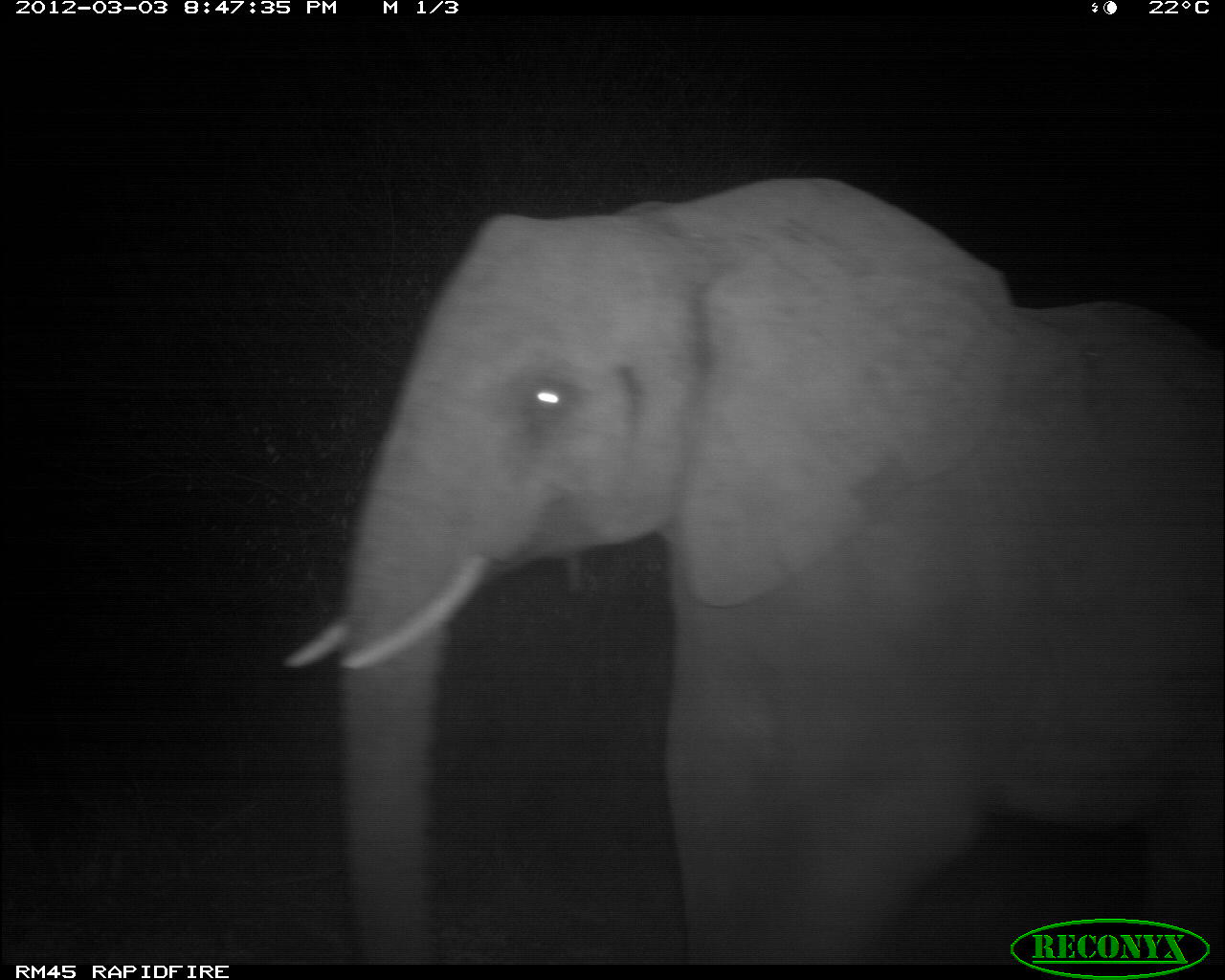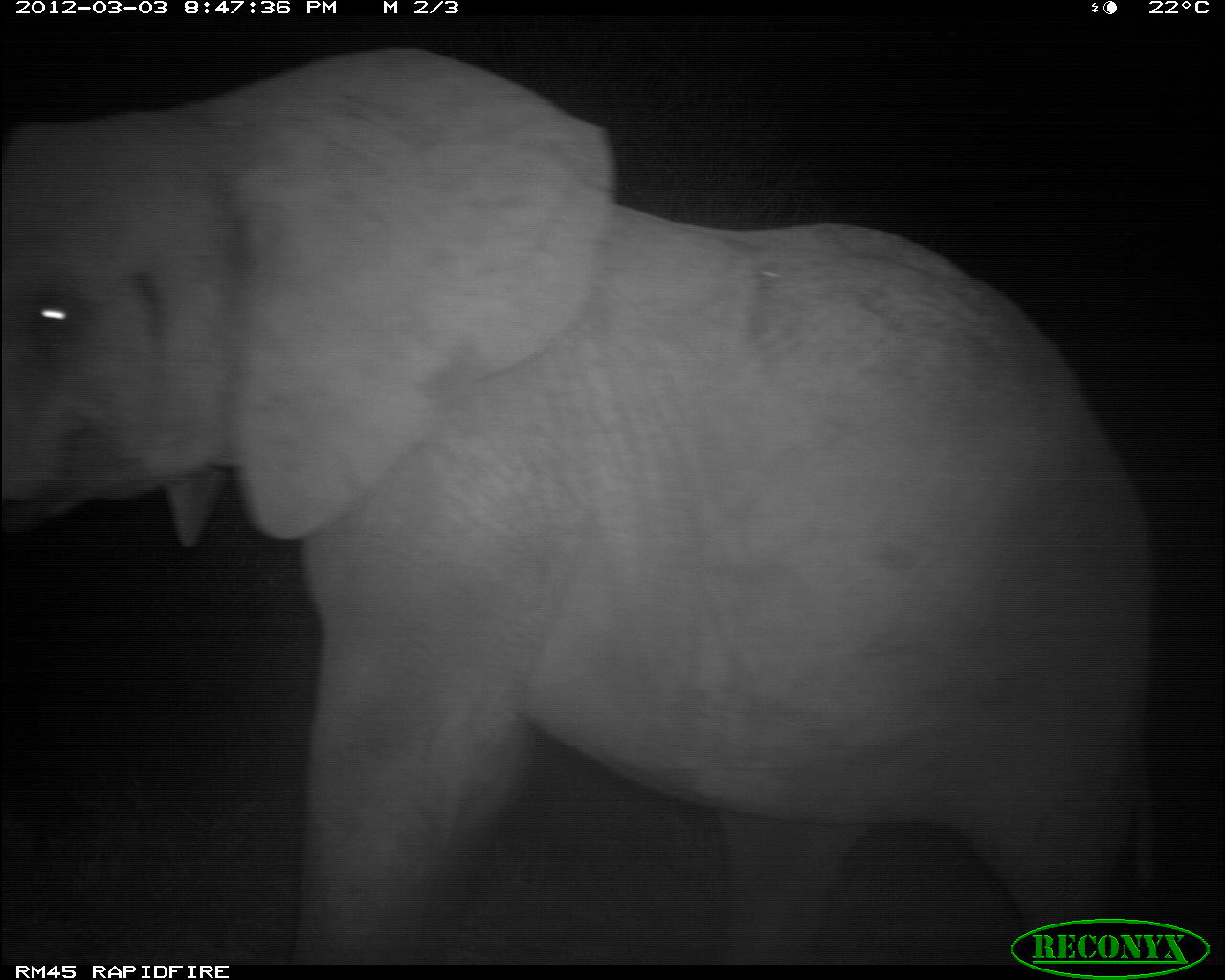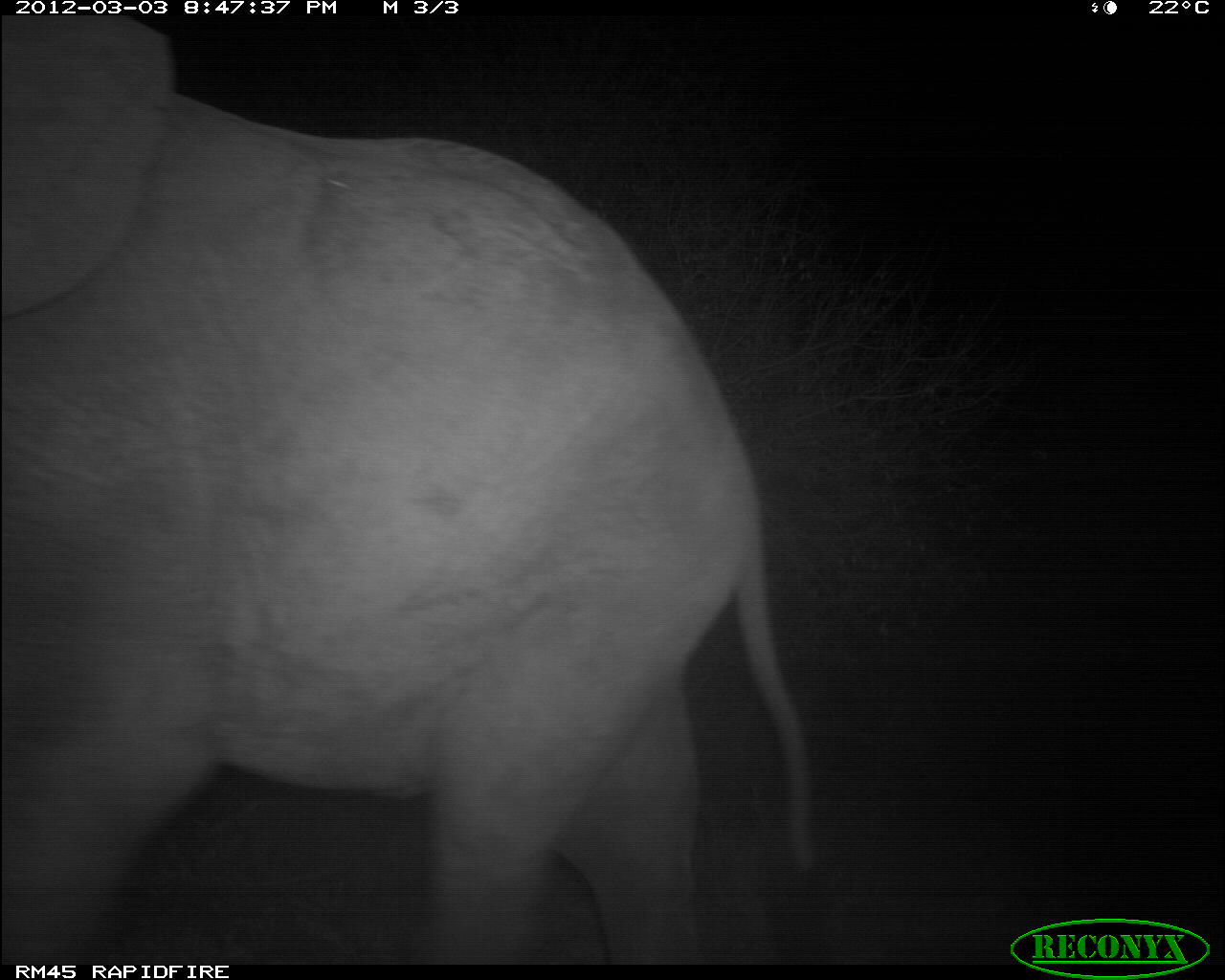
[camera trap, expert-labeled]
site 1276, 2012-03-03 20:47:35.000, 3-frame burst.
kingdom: Animalia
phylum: Chordata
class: Mammalia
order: Proboscidea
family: Elephantidae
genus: Loxodonta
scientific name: Loxodonta africana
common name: african bush elephant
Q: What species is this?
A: Loxodonta africana (african bush elephant).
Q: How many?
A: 1.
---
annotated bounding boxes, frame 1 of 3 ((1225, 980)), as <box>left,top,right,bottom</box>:
loxodonta africana: <box>281,169,1225,960</box>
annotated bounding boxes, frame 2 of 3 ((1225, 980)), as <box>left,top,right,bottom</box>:
loxodonta africana: <box>0,43,1163,961</box>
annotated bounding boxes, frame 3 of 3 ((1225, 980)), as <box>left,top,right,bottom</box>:
loxodonta africana: <box>0,15,814,961</box>